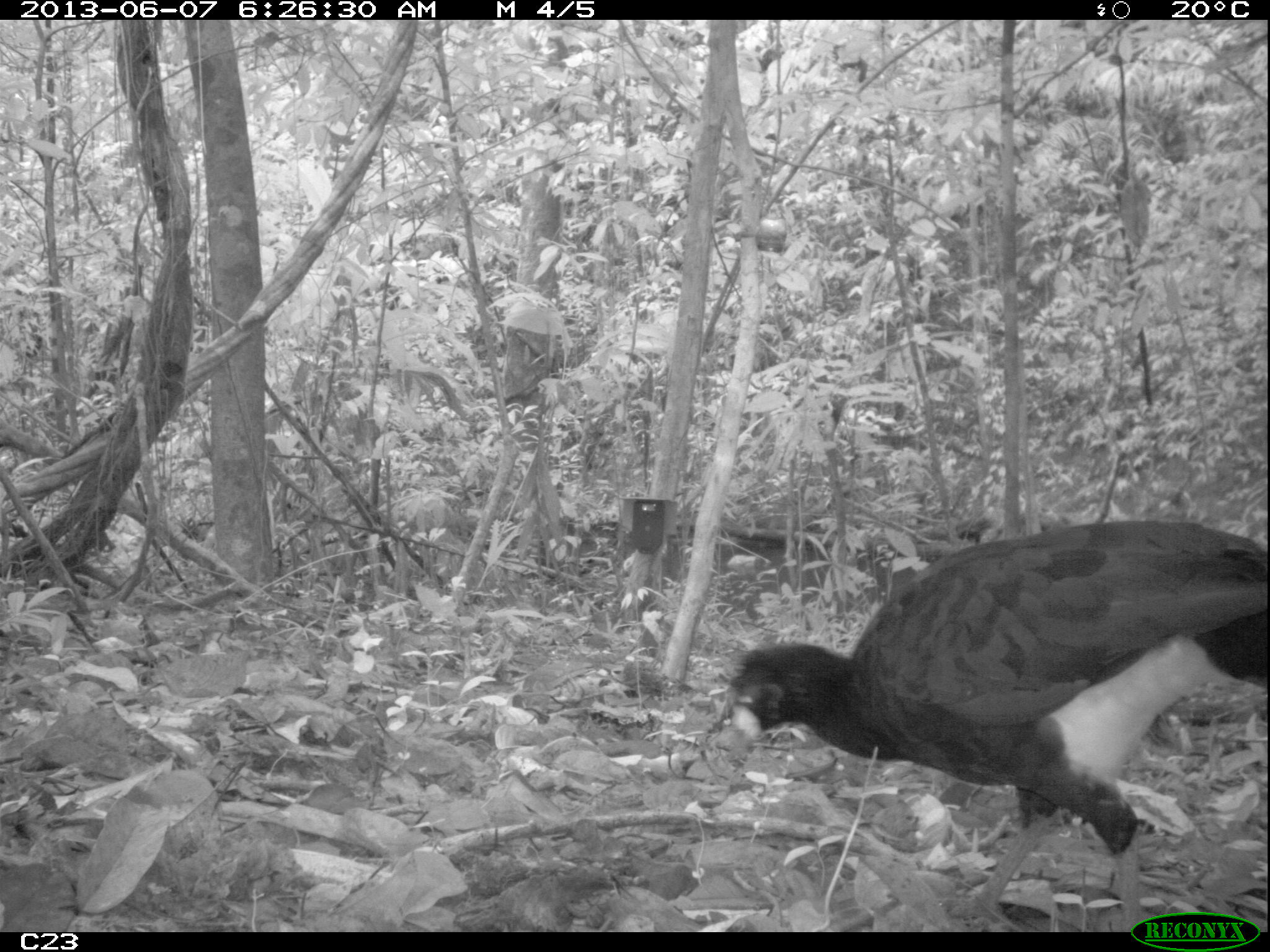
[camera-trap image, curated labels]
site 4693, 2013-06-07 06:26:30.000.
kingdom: Animalia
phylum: Chordata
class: Aves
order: Galliformes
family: Cracidae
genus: Crax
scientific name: Crax alector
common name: black curassow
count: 2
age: adult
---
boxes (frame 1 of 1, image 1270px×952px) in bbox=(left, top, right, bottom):
crax alector: bbox=(715, 518, 1270, 928)